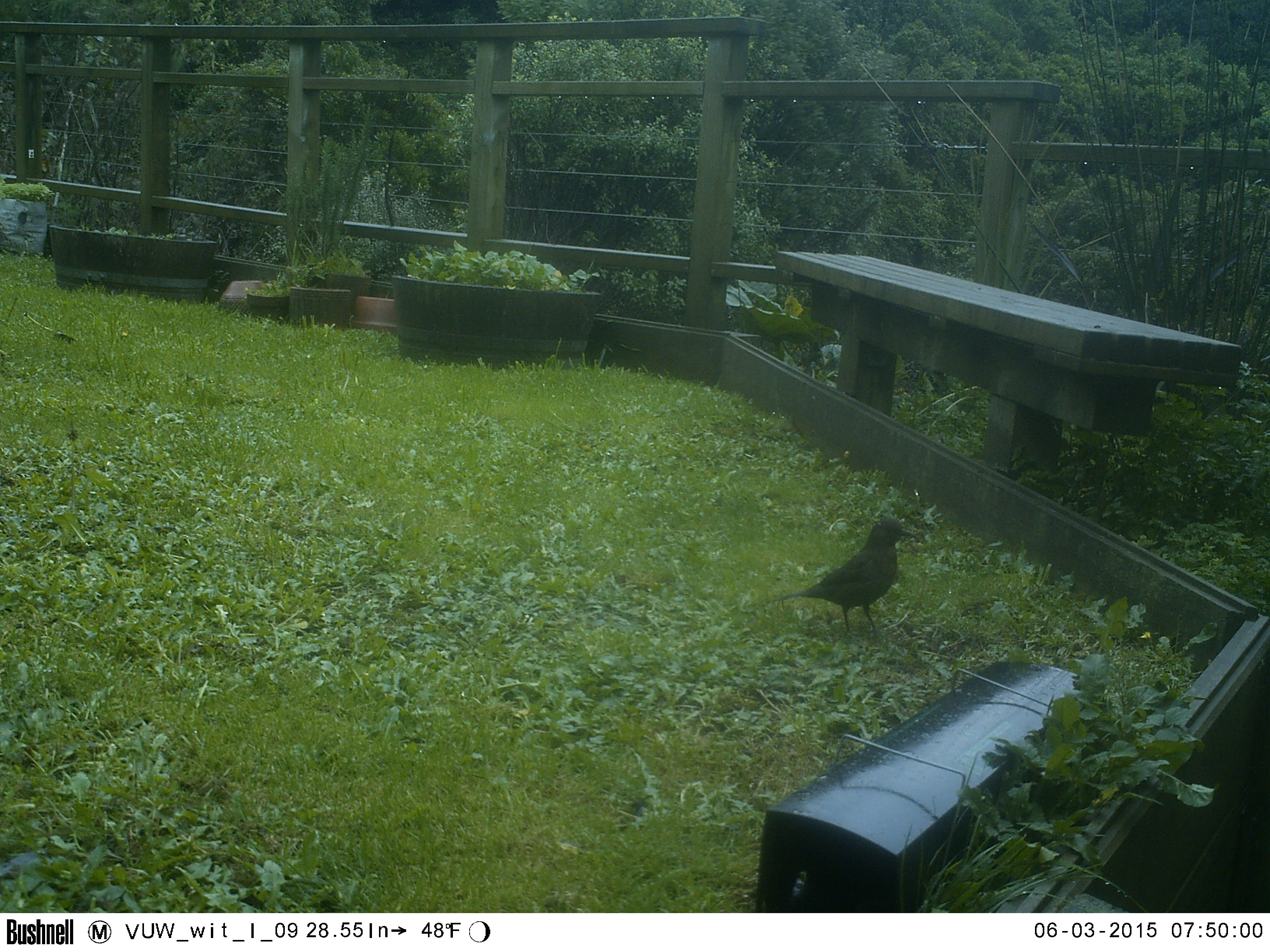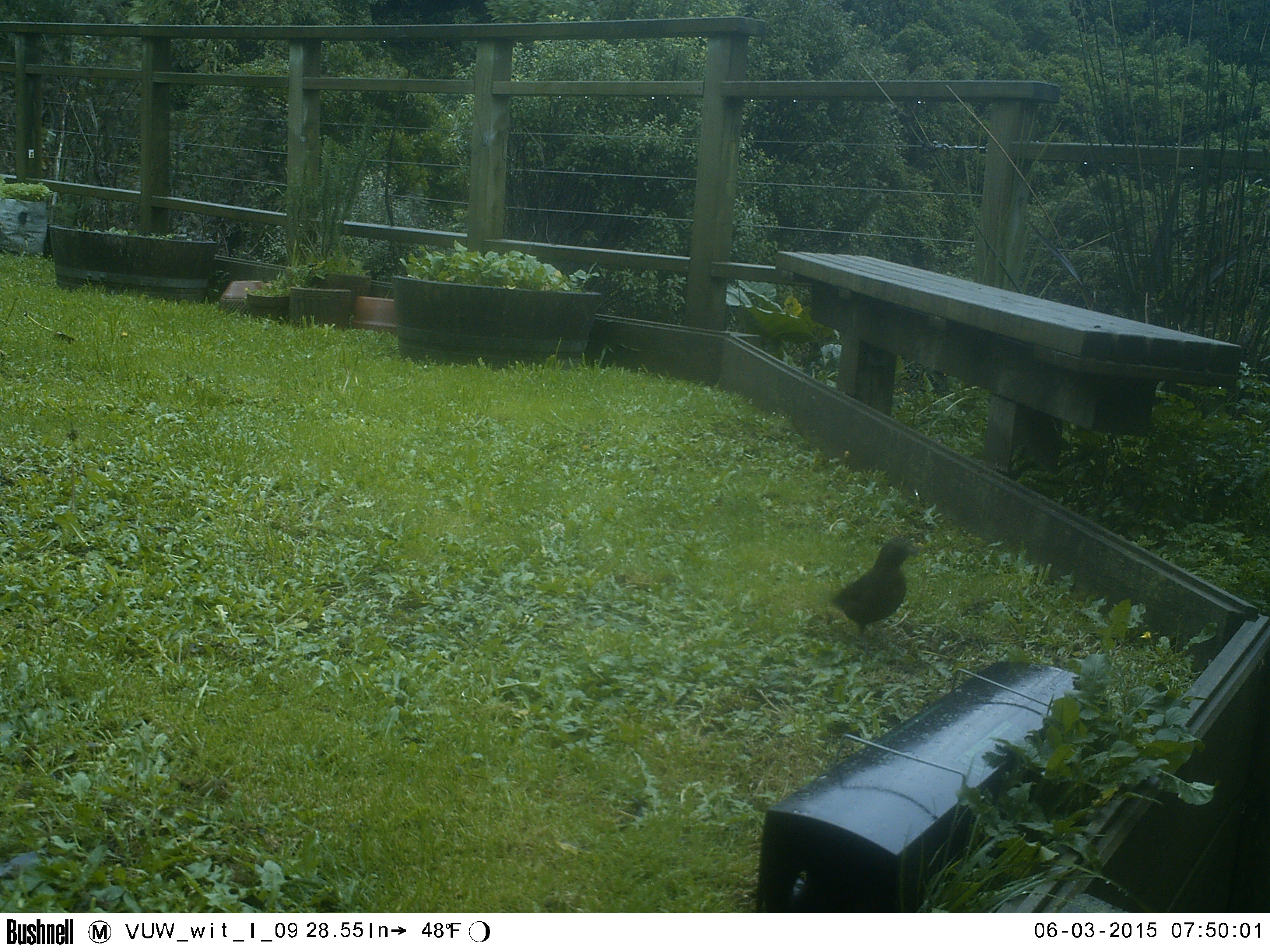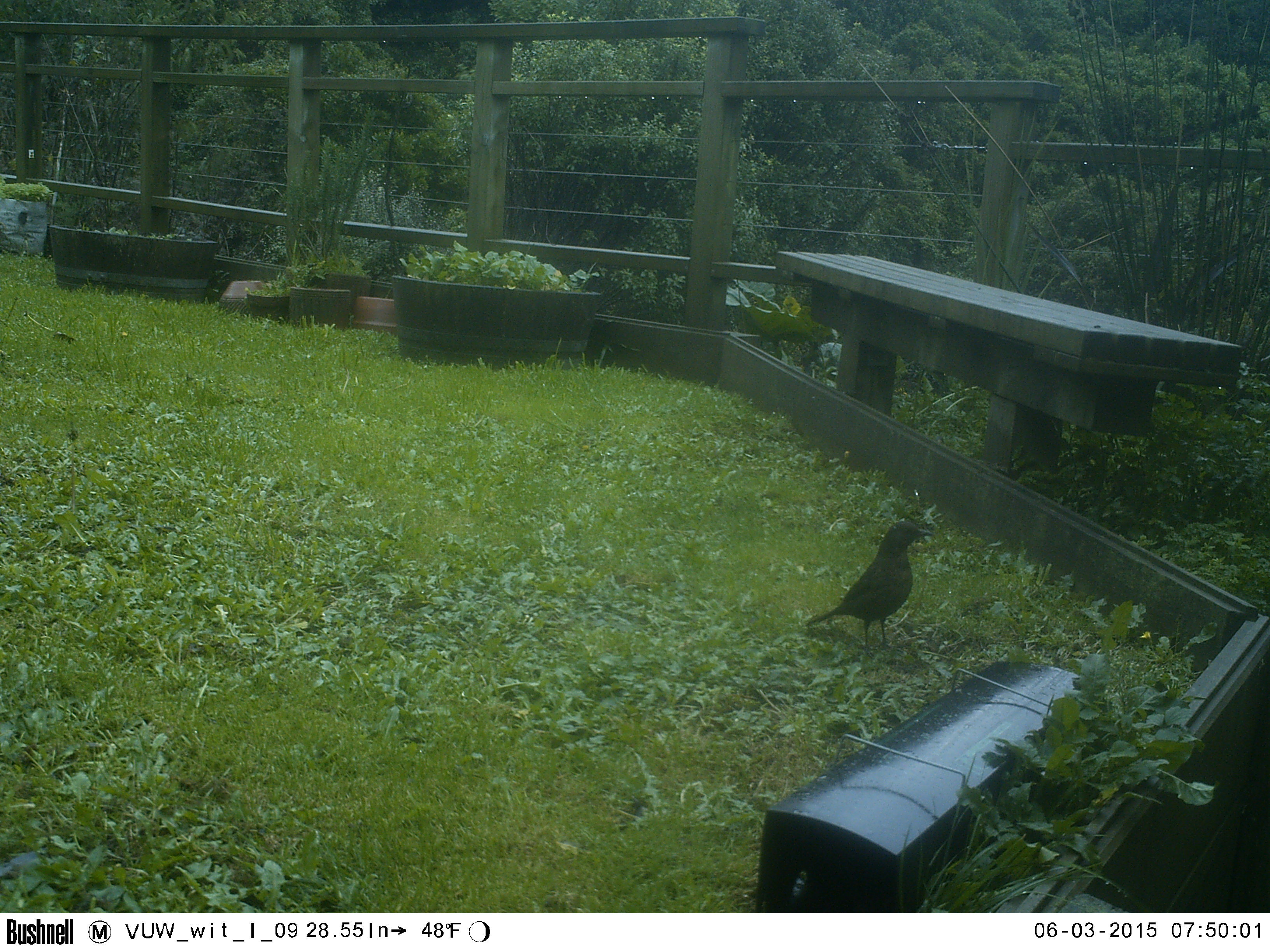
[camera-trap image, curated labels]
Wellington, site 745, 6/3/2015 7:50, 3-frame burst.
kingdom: Animalia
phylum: Chordata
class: Aves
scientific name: Aves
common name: bird